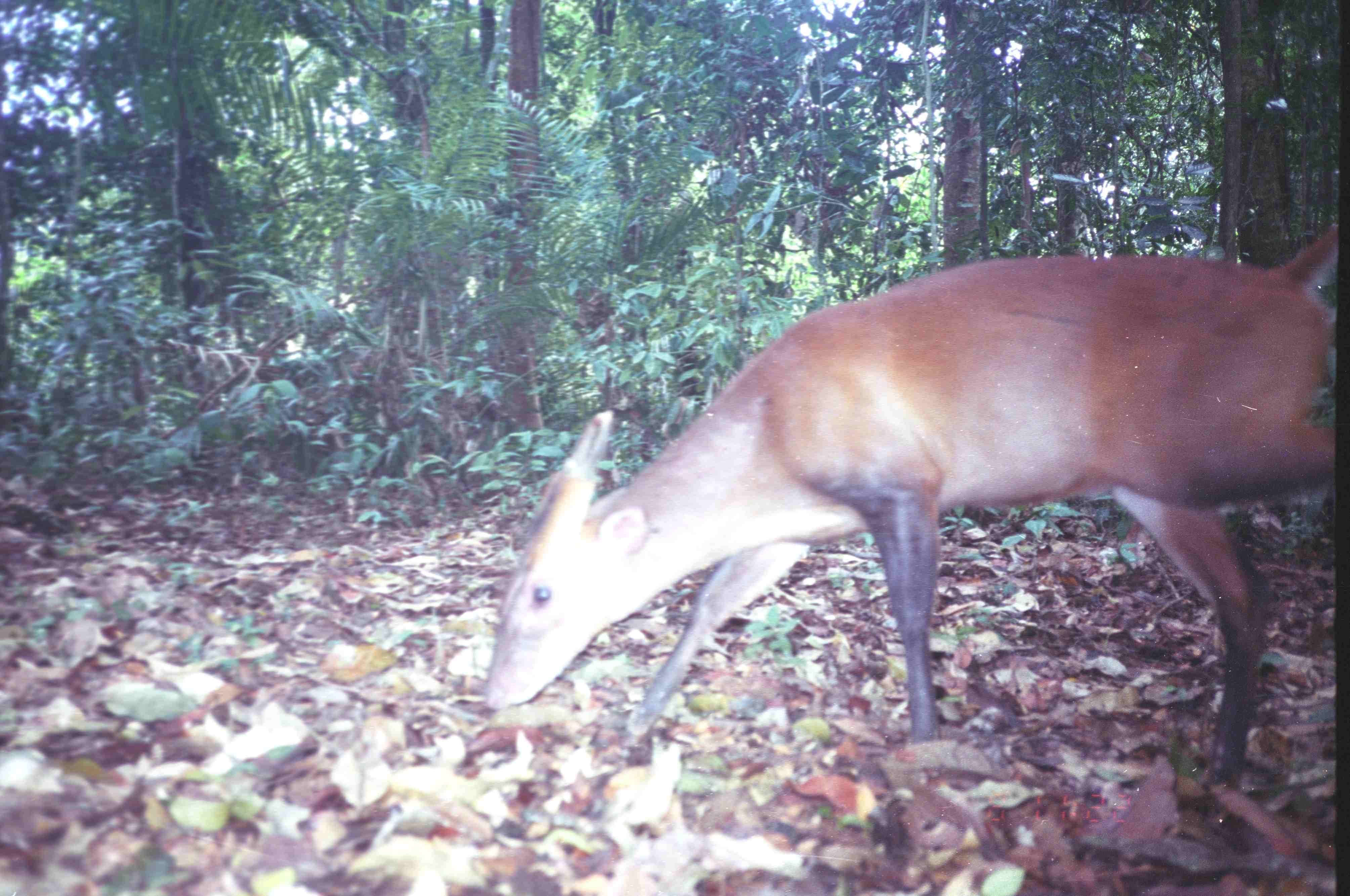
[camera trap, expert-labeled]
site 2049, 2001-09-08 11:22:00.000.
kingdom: Animalia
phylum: Chordata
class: Mammalia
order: Artiodactyla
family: Cervidae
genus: Muntiacus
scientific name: Muntiacus muntjak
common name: southern red muntjac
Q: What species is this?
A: Muntiacus muntjak (southern red muntjac).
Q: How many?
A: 1.